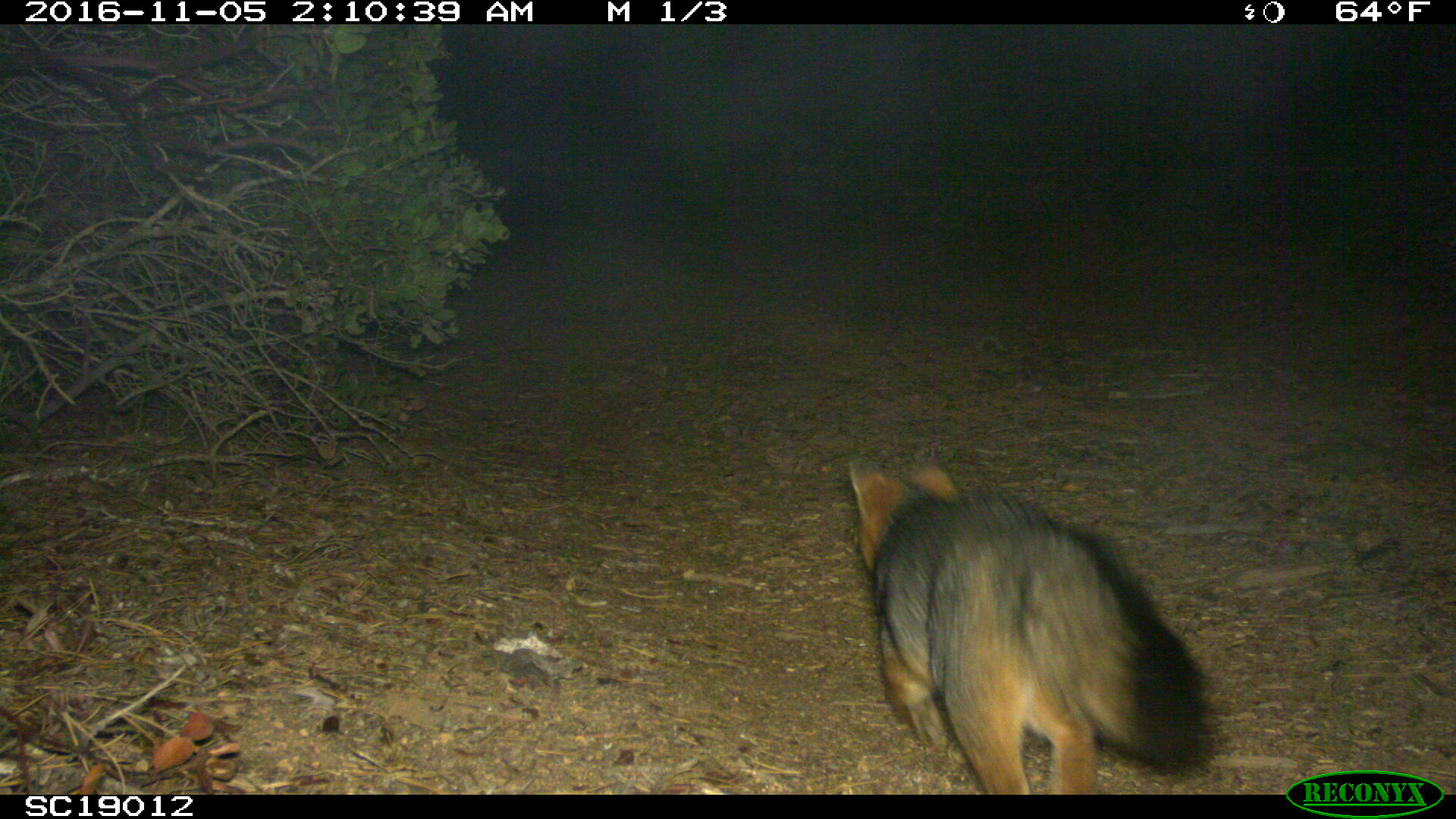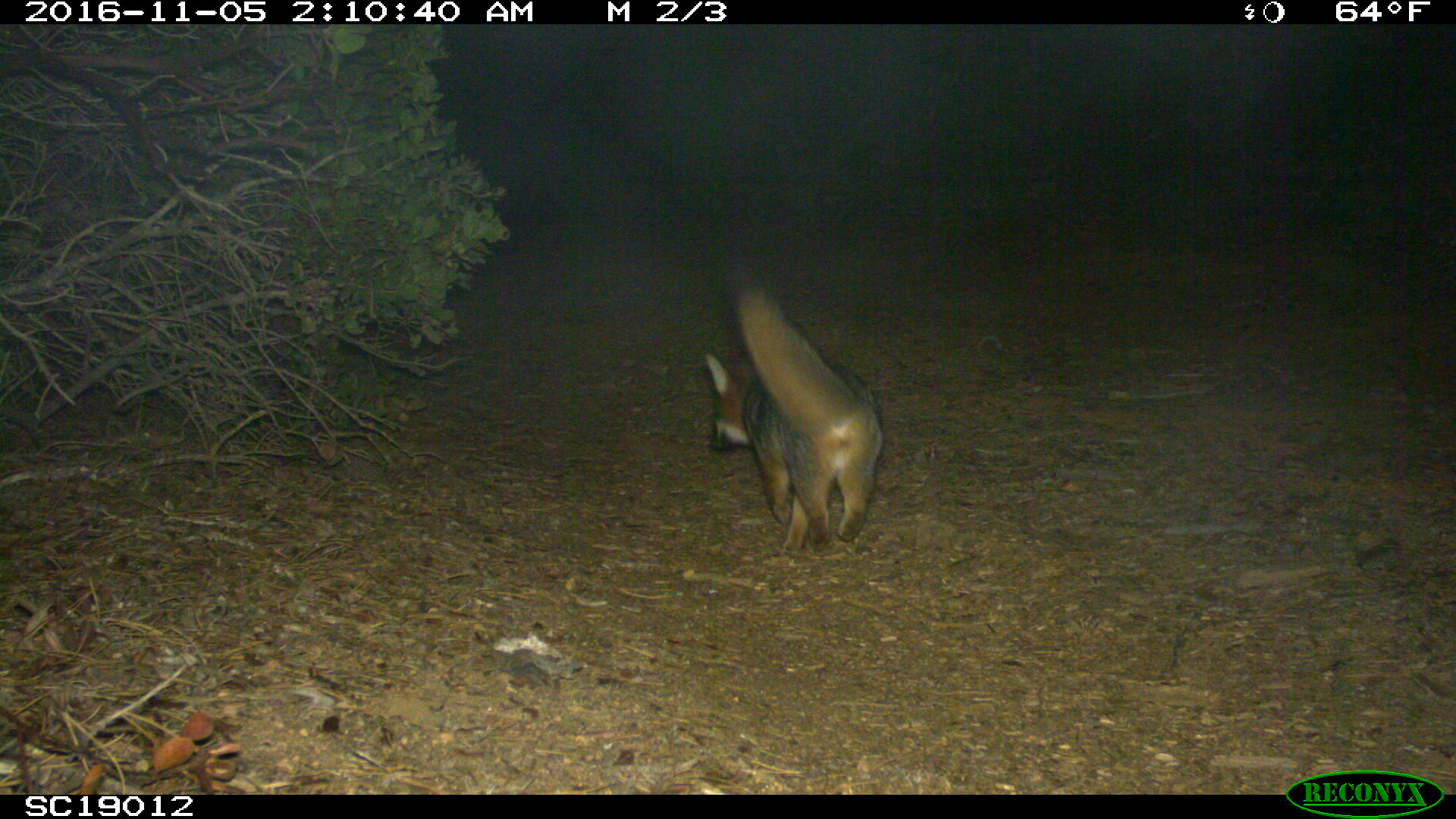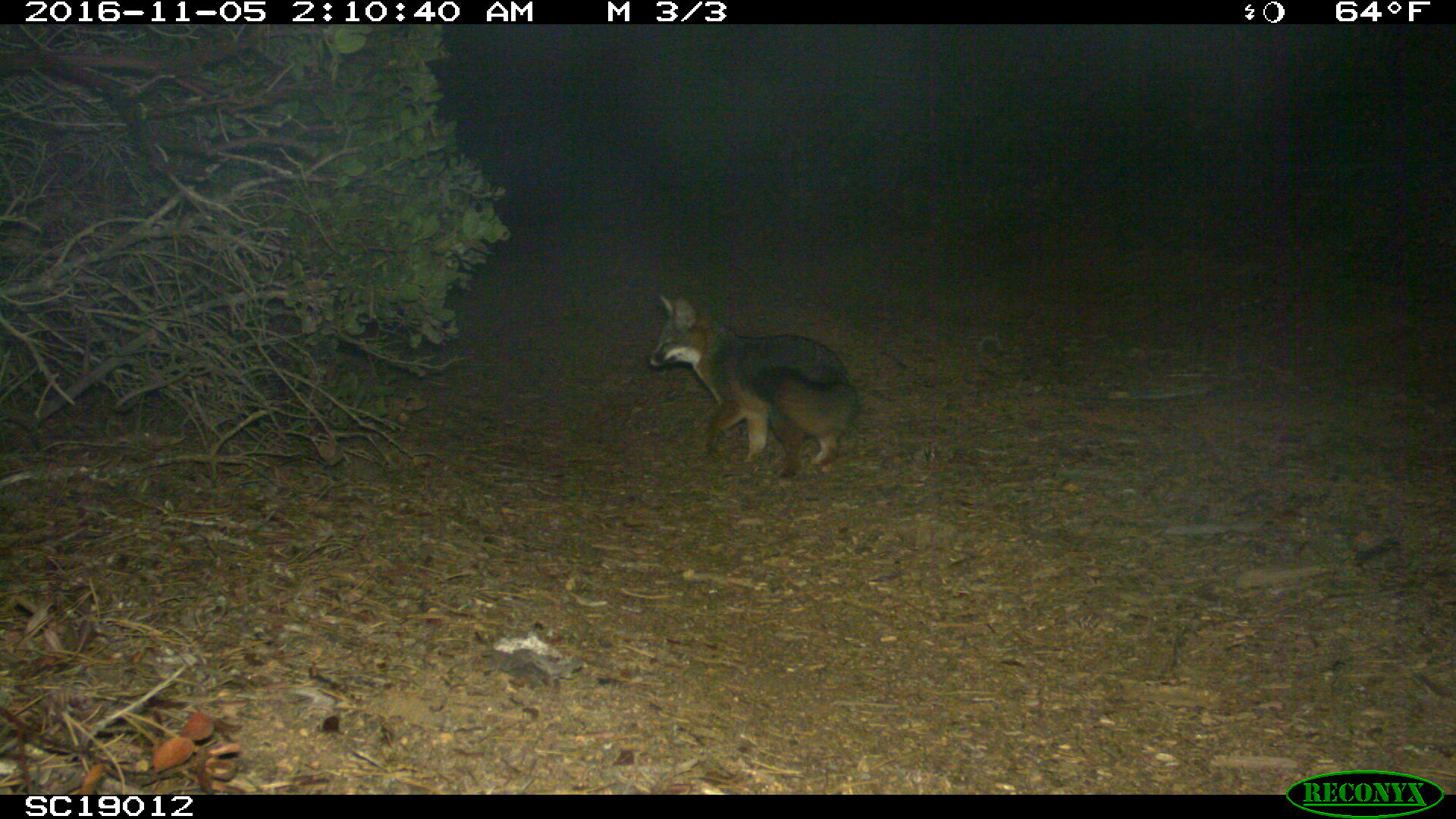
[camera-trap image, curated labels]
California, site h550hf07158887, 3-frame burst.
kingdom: Animalia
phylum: Chordata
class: Mammalia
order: Carnivora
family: Canidae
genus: Urocyon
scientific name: Urocyon littoralis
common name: island fox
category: fox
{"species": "fox (island fox) (Urocyon littoralis)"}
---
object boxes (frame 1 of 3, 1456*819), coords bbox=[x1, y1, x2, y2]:
fox: bbox=[846, 450, 1216, 794]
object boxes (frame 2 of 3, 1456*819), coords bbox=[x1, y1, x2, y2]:
fox: bbox=[704, 275, 883, 552]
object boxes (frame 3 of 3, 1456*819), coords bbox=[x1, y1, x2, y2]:
fox: bbox=[644, 292, 857, 479]